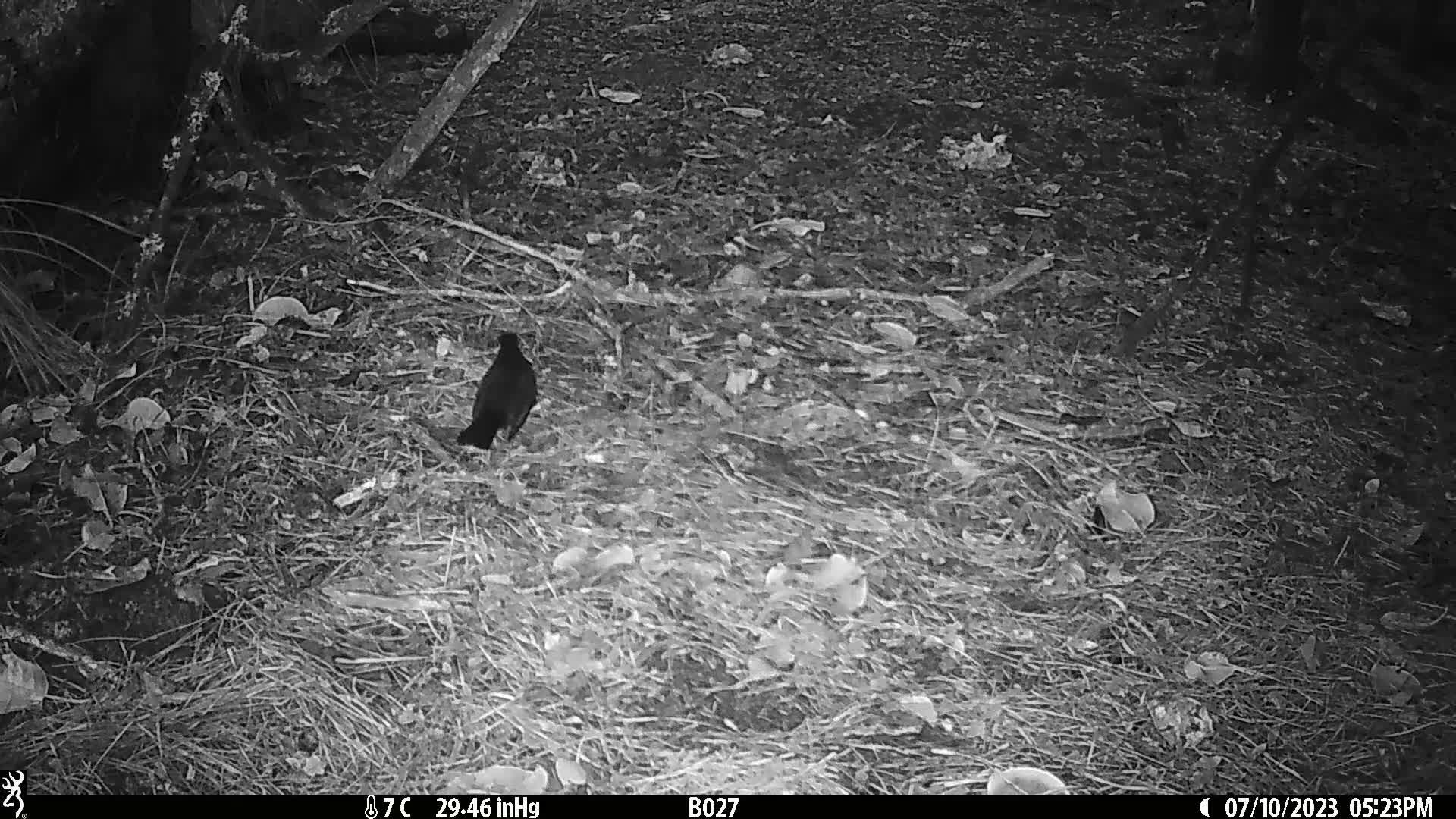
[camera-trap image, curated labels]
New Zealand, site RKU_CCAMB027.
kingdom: Animalia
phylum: Chordata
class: Aves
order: Passeriformes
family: Turdidae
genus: Turdus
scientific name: Turdus merula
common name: eurasian blackbird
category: blackbird